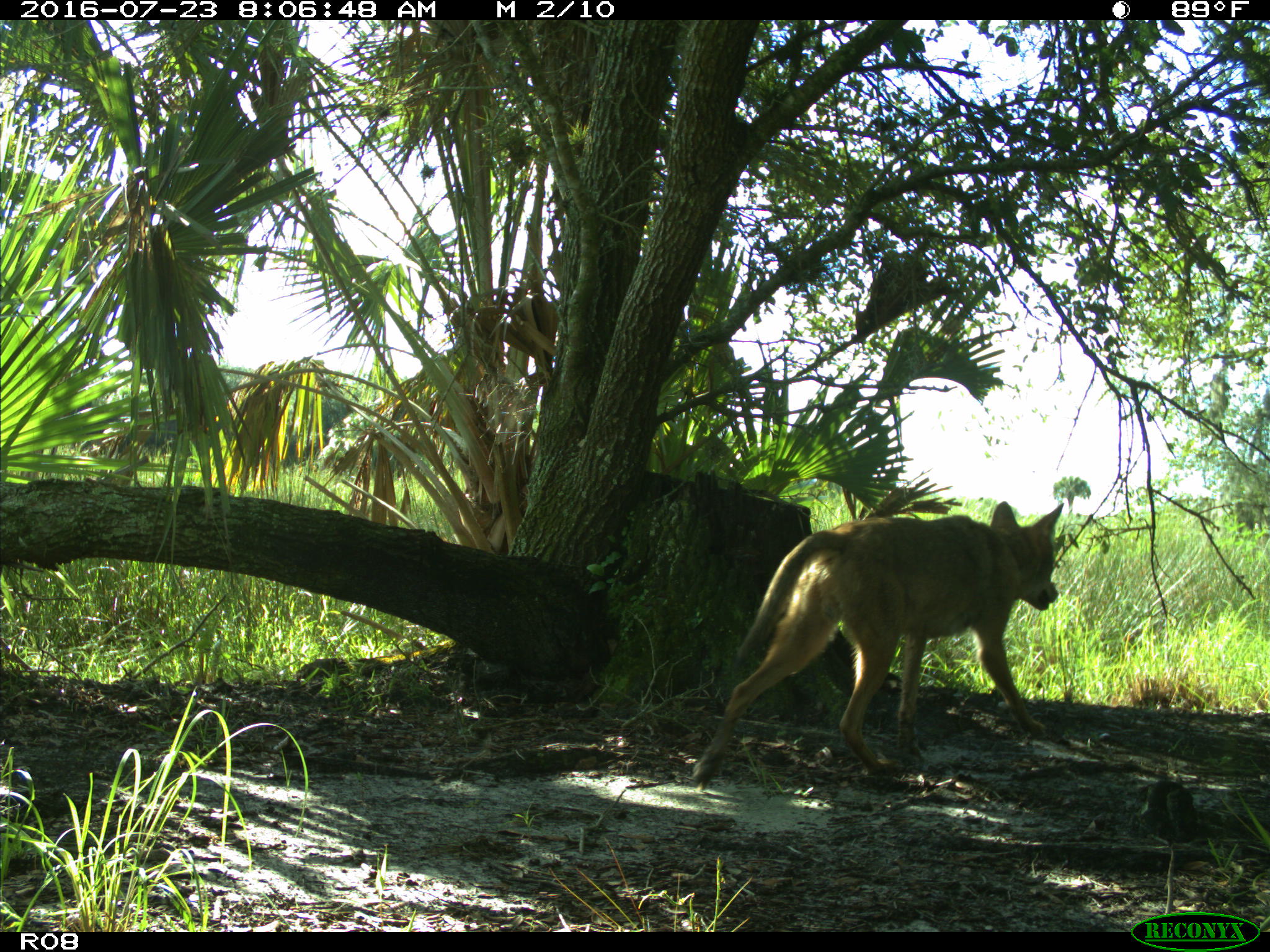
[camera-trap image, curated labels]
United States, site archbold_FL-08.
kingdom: Animalia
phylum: Chordata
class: Mammalia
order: Carnivora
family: Canidae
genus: Canis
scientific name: Canis latrans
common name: coyote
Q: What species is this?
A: Canis latrans (coyote).